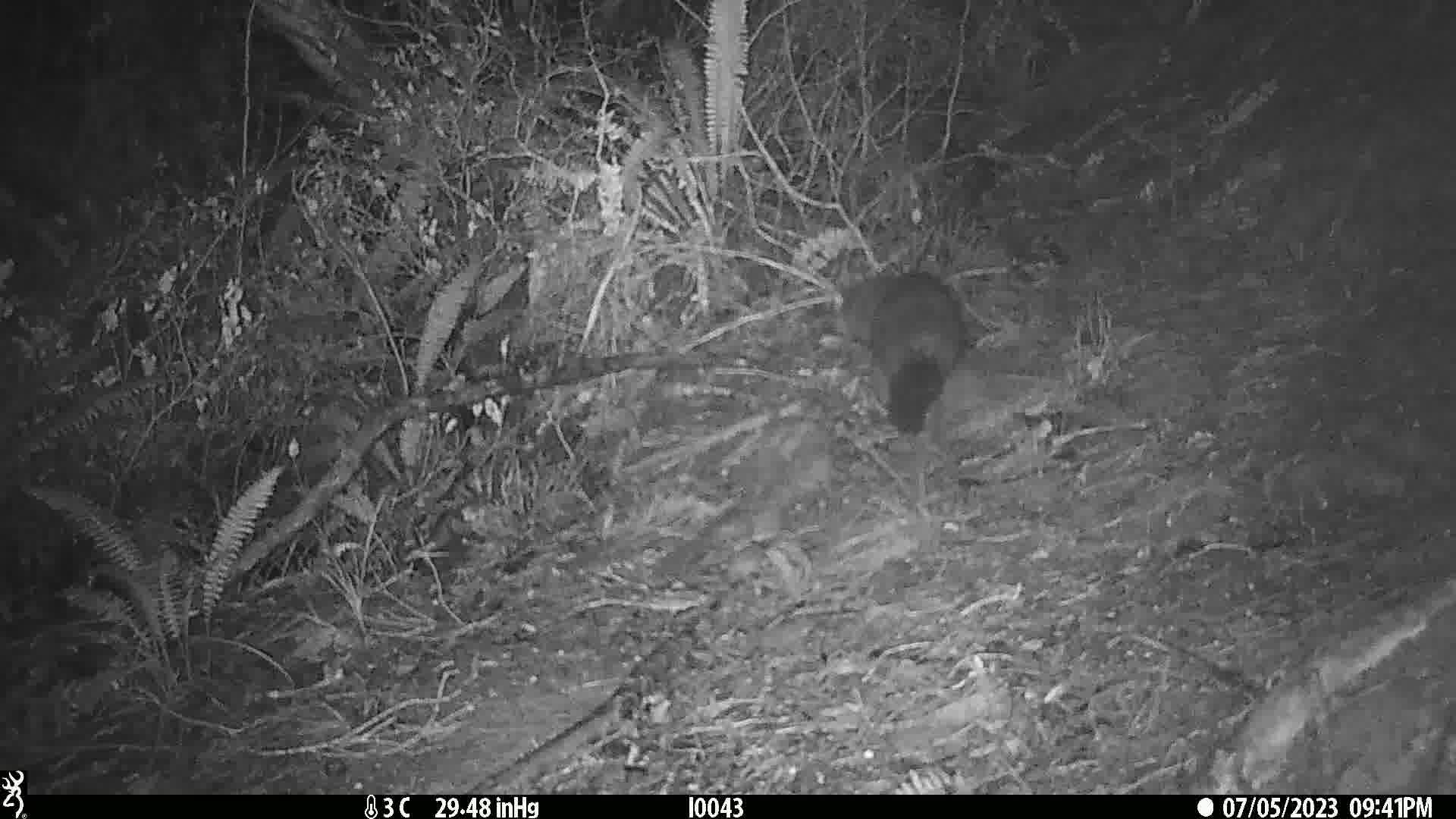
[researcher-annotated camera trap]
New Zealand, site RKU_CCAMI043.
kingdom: Animalia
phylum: Chordata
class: Mammalia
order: Diprotodontia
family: Phalangeridae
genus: Trichosurus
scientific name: Trichosurus vulpecula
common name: common brushtail possum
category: possum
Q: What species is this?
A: Possum (common brushtail possum) (Trichosurus vulpecula).